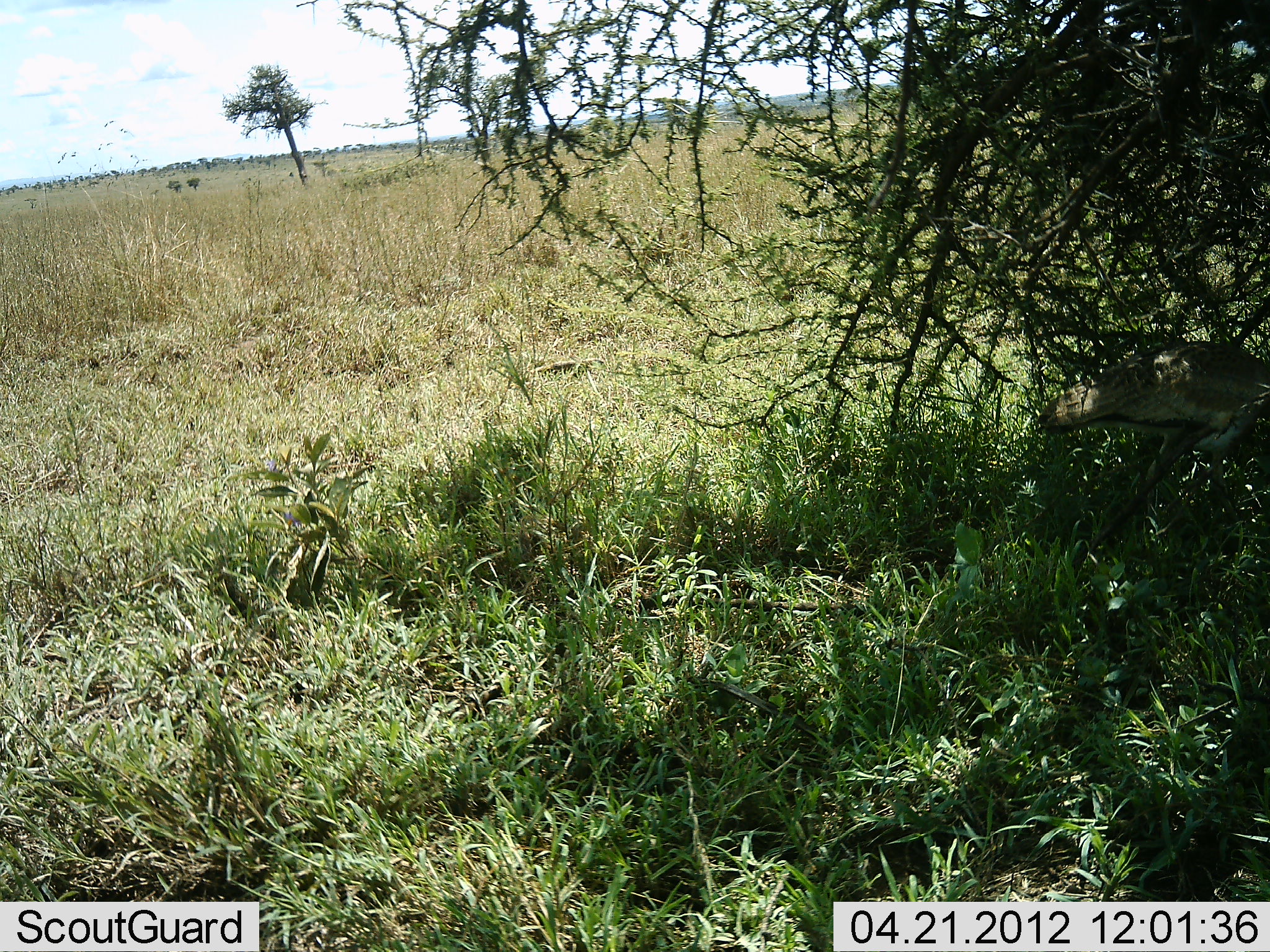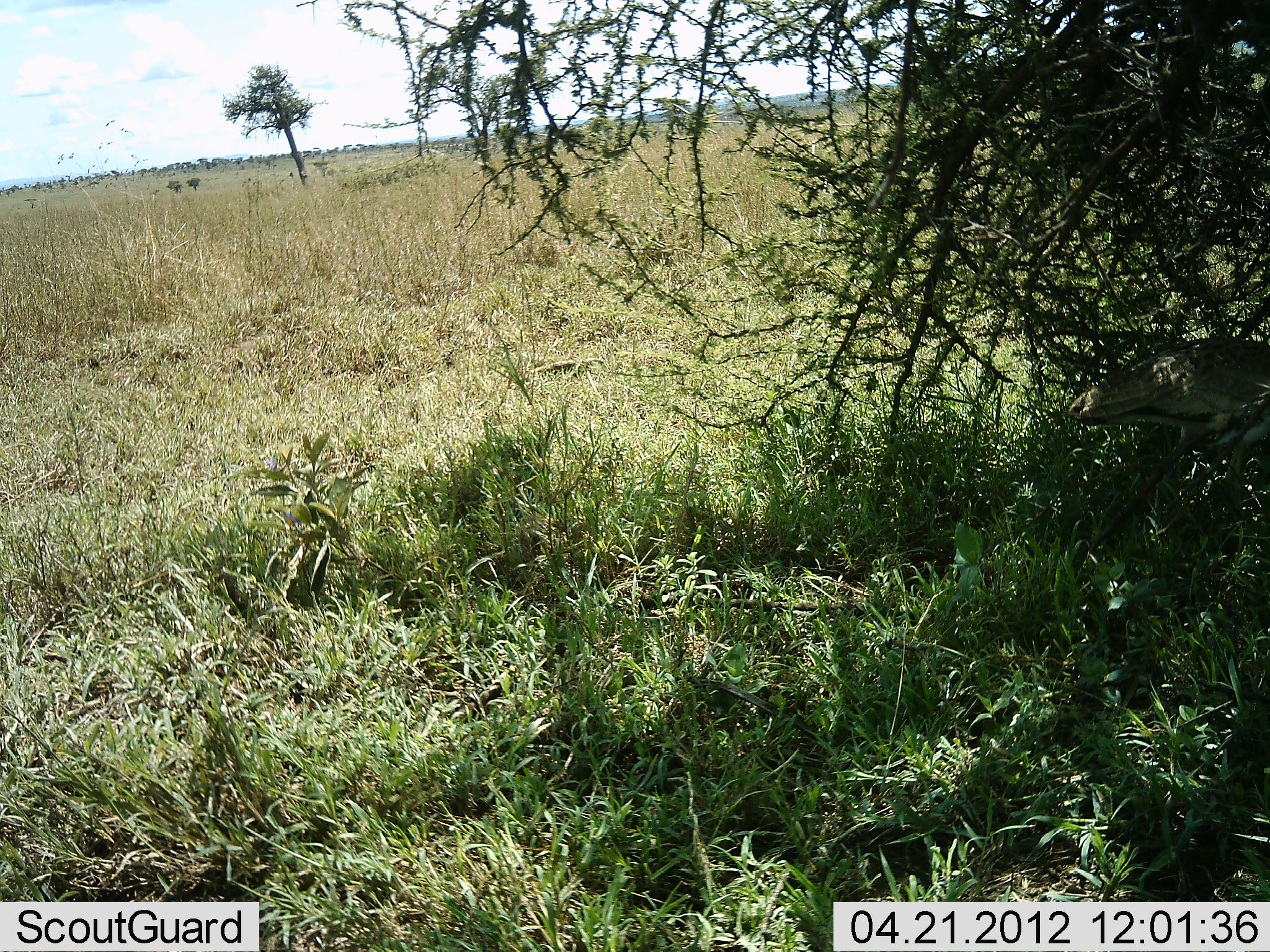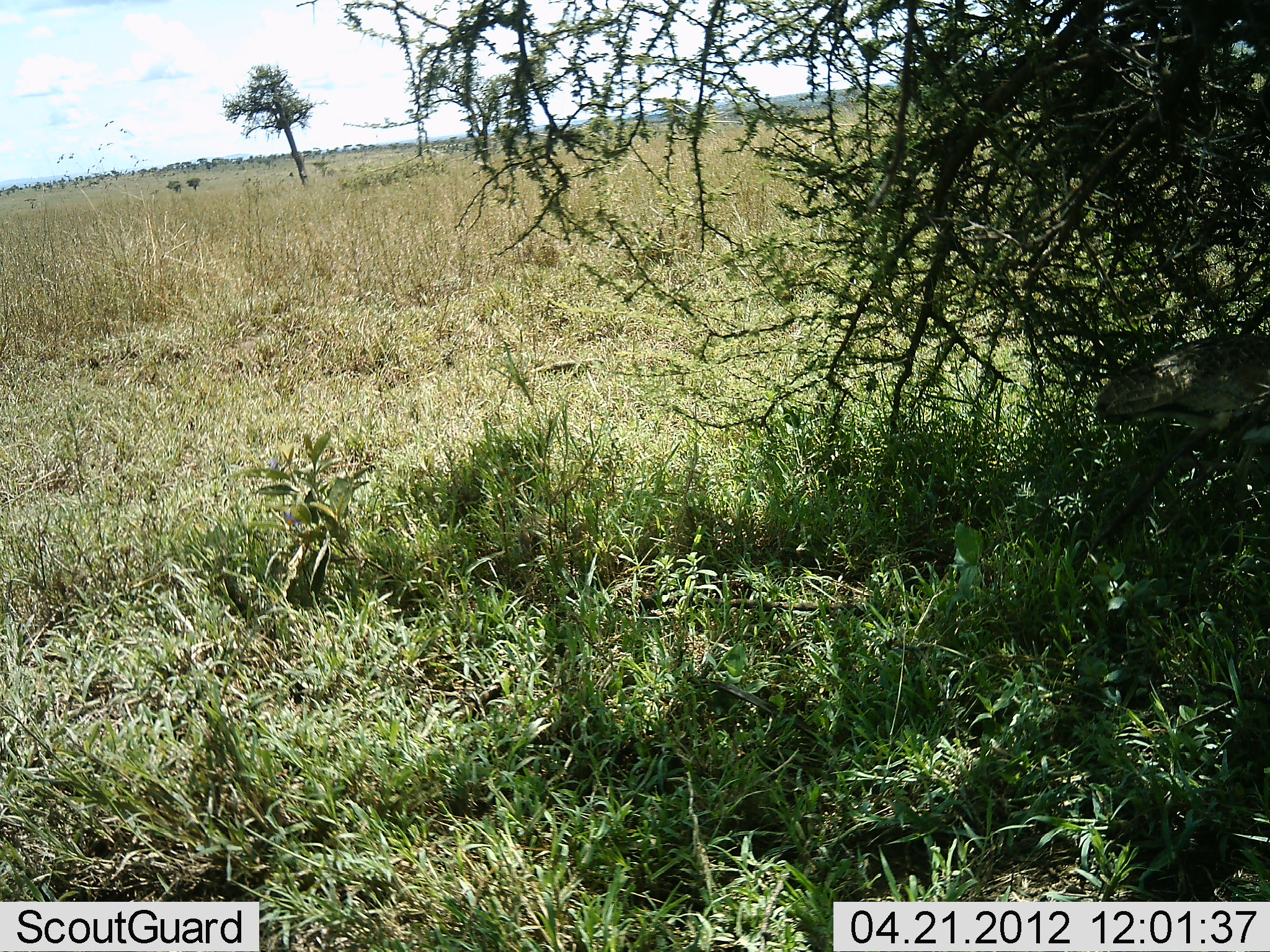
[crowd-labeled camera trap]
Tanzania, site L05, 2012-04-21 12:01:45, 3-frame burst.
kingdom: Animalia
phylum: Chordata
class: Aves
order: Otidiformes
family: Otididae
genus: Ardeotis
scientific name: Ardeotis kori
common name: kori bustard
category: koribustard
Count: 1.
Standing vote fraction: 17%.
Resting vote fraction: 0%.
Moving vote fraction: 89%.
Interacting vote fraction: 0%.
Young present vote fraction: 0%.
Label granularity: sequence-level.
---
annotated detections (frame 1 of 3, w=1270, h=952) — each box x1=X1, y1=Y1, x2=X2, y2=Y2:
animal: x1=1036, y1=339, x2=1270, y2=573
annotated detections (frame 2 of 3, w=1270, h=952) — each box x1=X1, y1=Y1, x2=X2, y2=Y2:
animal: x1=1066, y1=335, x2=1269, y2=569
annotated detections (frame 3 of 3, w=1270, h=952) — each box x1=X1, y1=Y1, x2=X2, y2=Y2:
animal: x1=1072, y1=333, x2=1270, y2=564